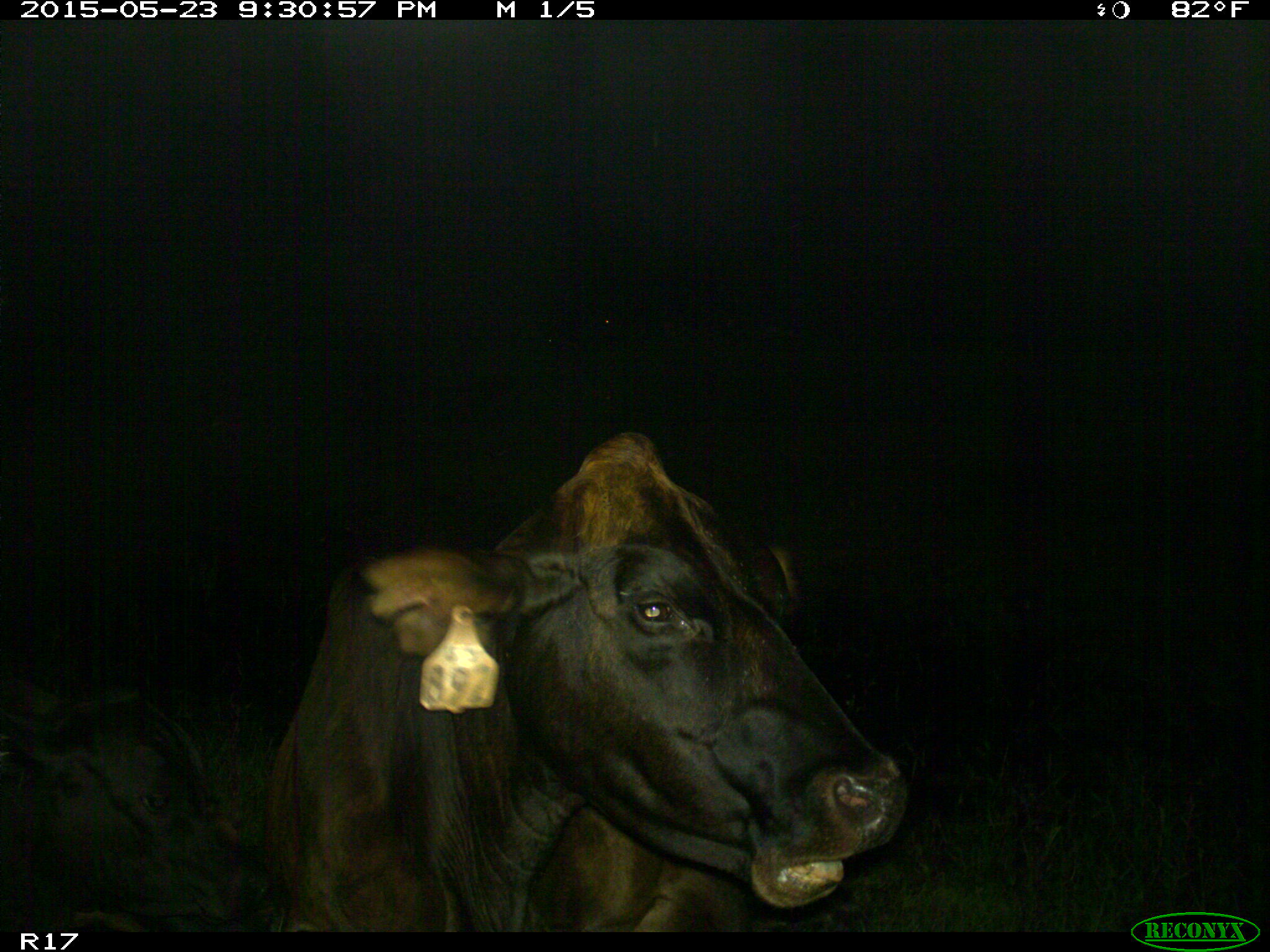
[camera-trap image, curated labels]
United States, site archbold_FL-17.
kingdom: Animalia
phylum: Chordata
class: Mammalia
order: Artiodactyla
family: Bovidae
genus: Bos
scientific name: Bos taurus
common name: domestic cow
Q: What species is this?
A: Bos taurus (domestic cow).